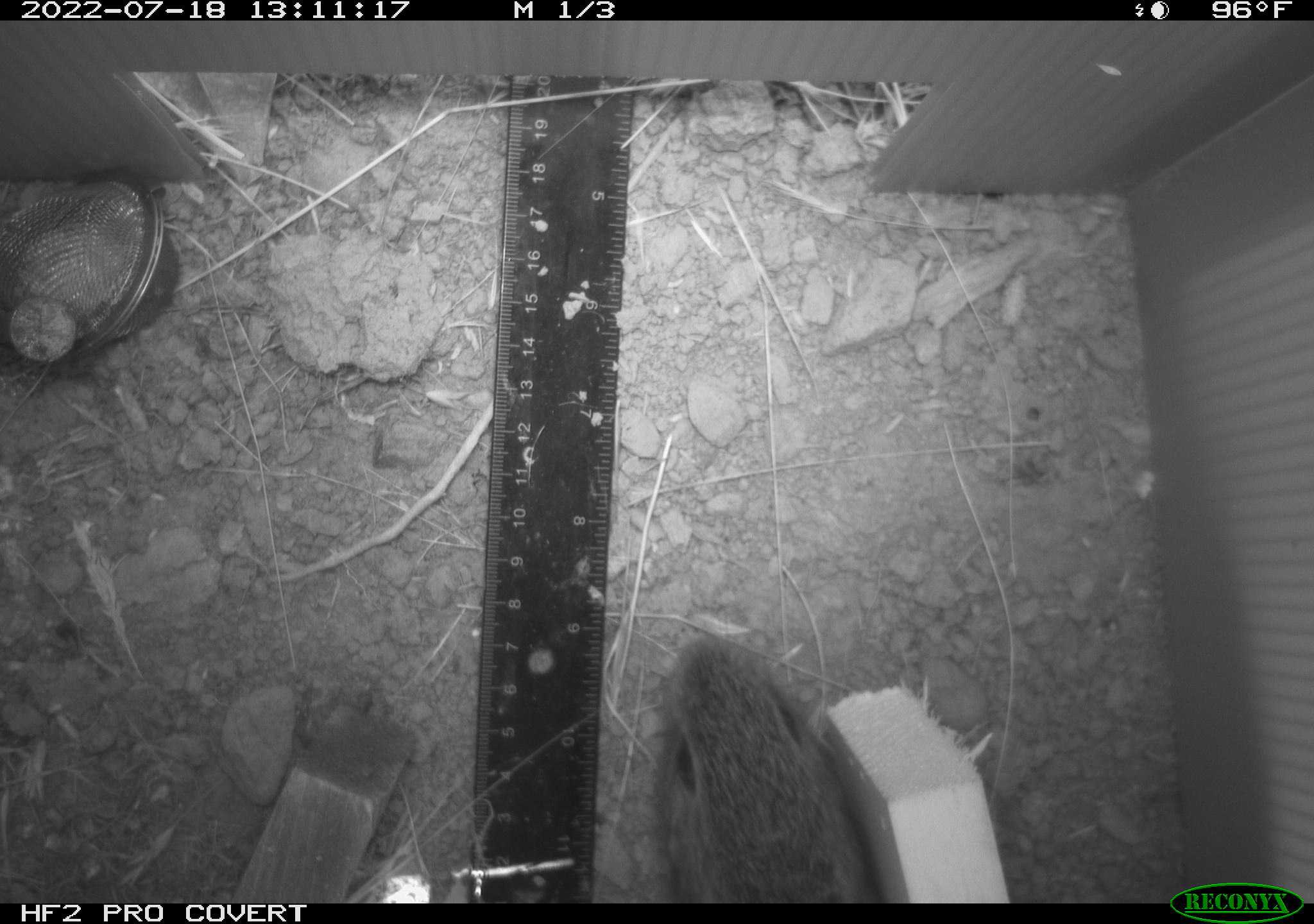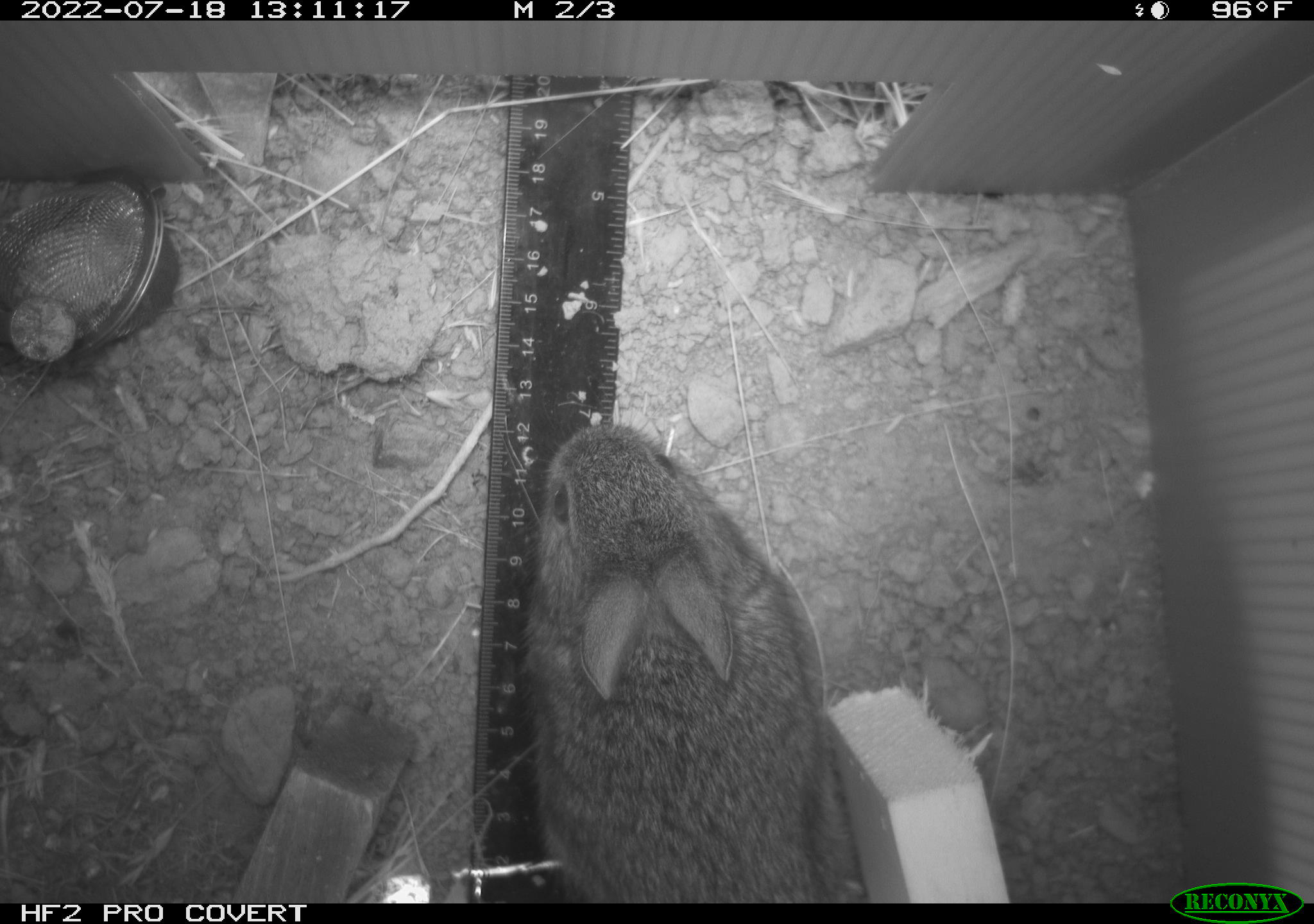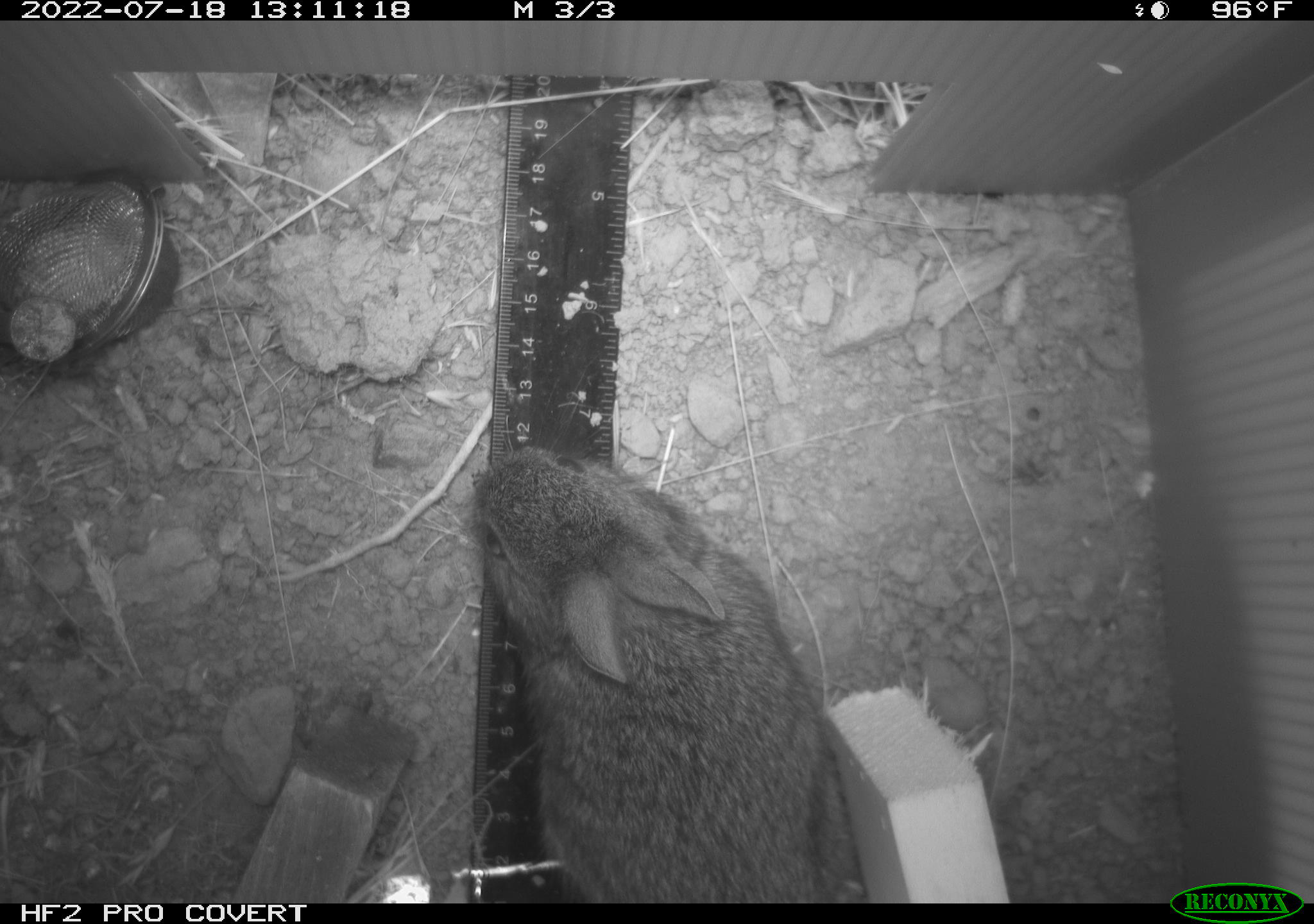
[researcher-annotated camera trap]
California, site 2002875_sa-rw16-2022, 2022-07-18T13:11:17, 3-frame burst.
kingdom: Animalia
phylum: Chordata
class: Mammalia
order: Lagomorpha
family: Leporidae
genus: Sylvilagus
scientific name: Sylvilagus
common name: cottontail rabbits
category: sylvilagus species